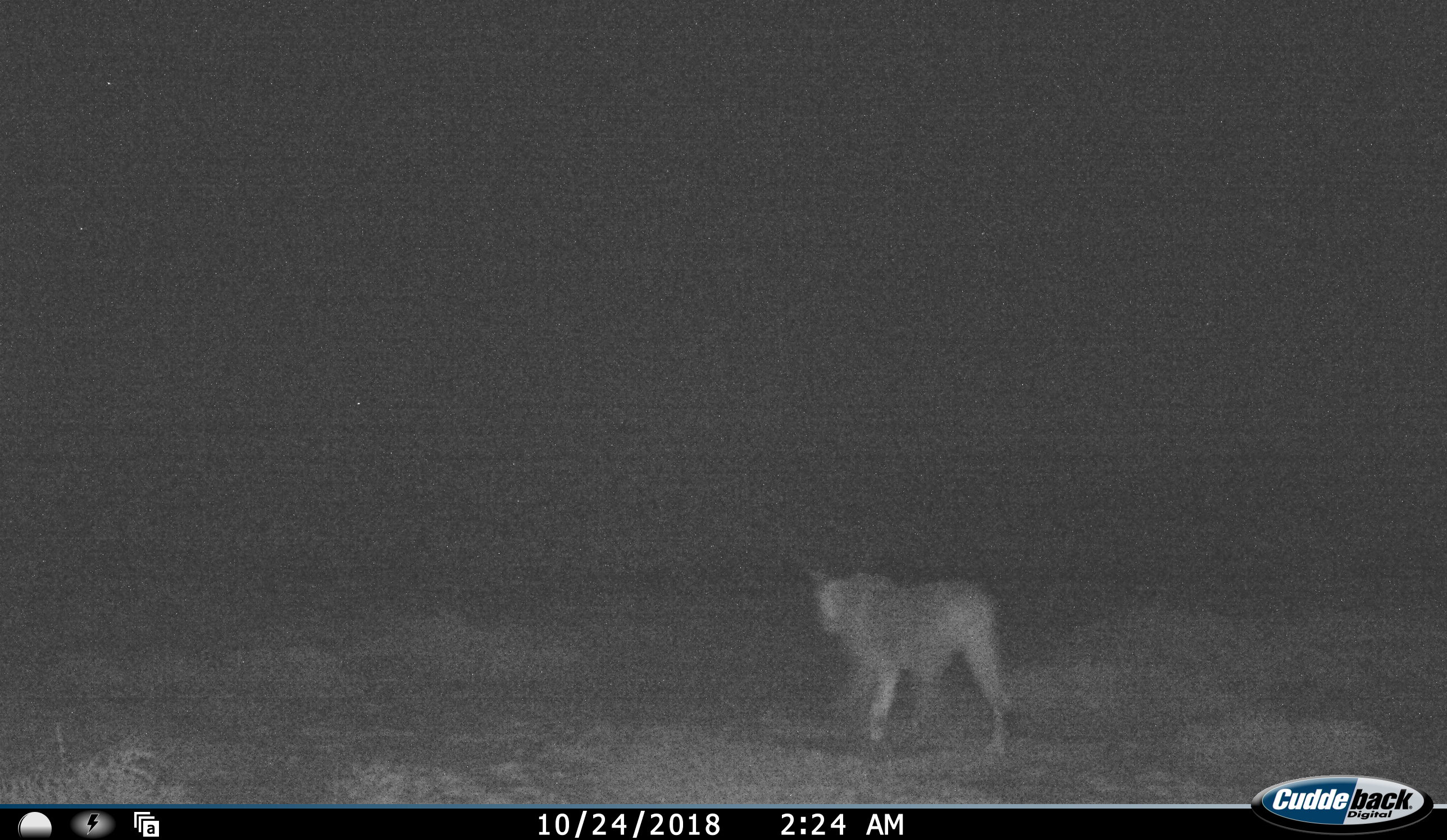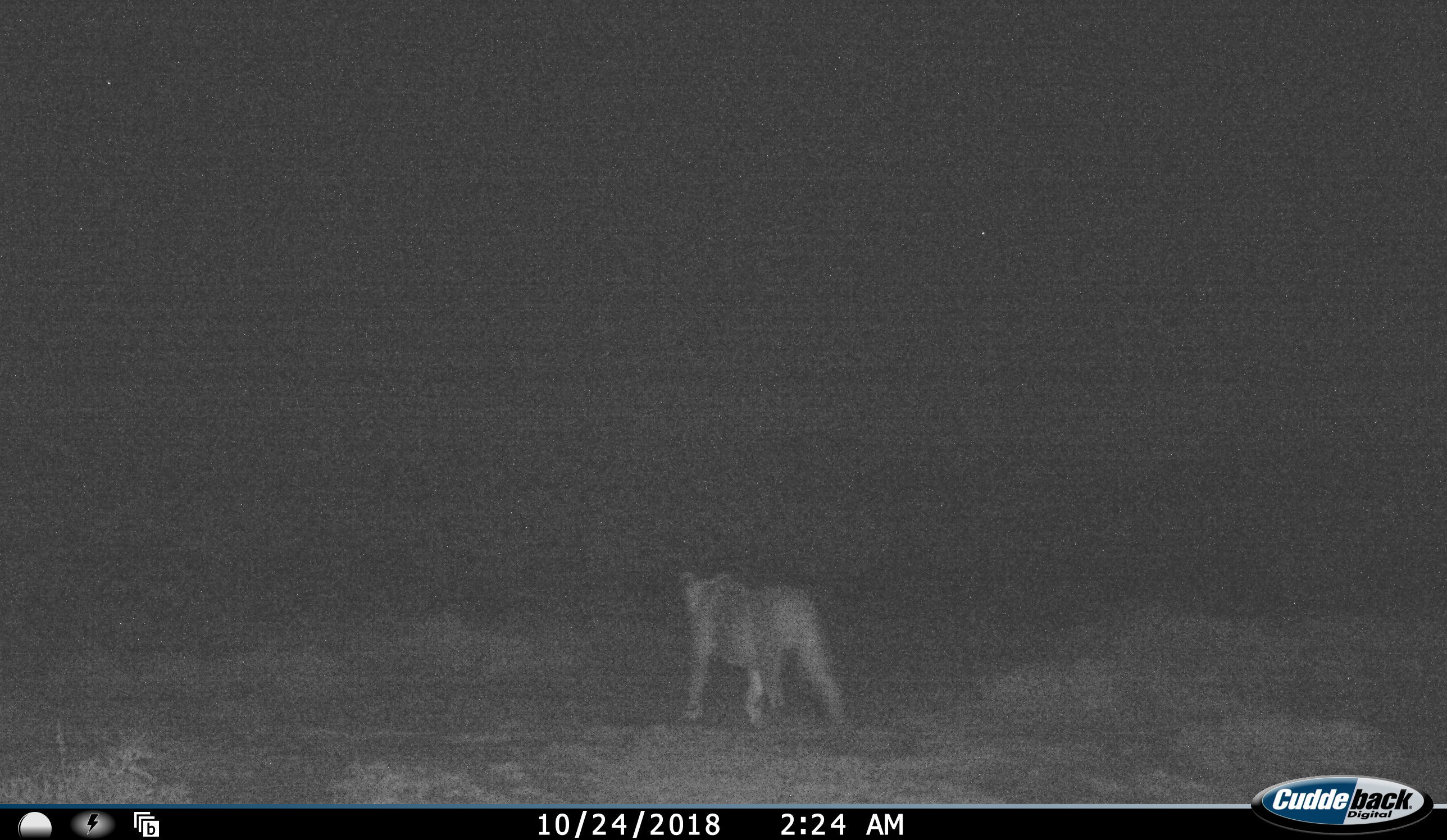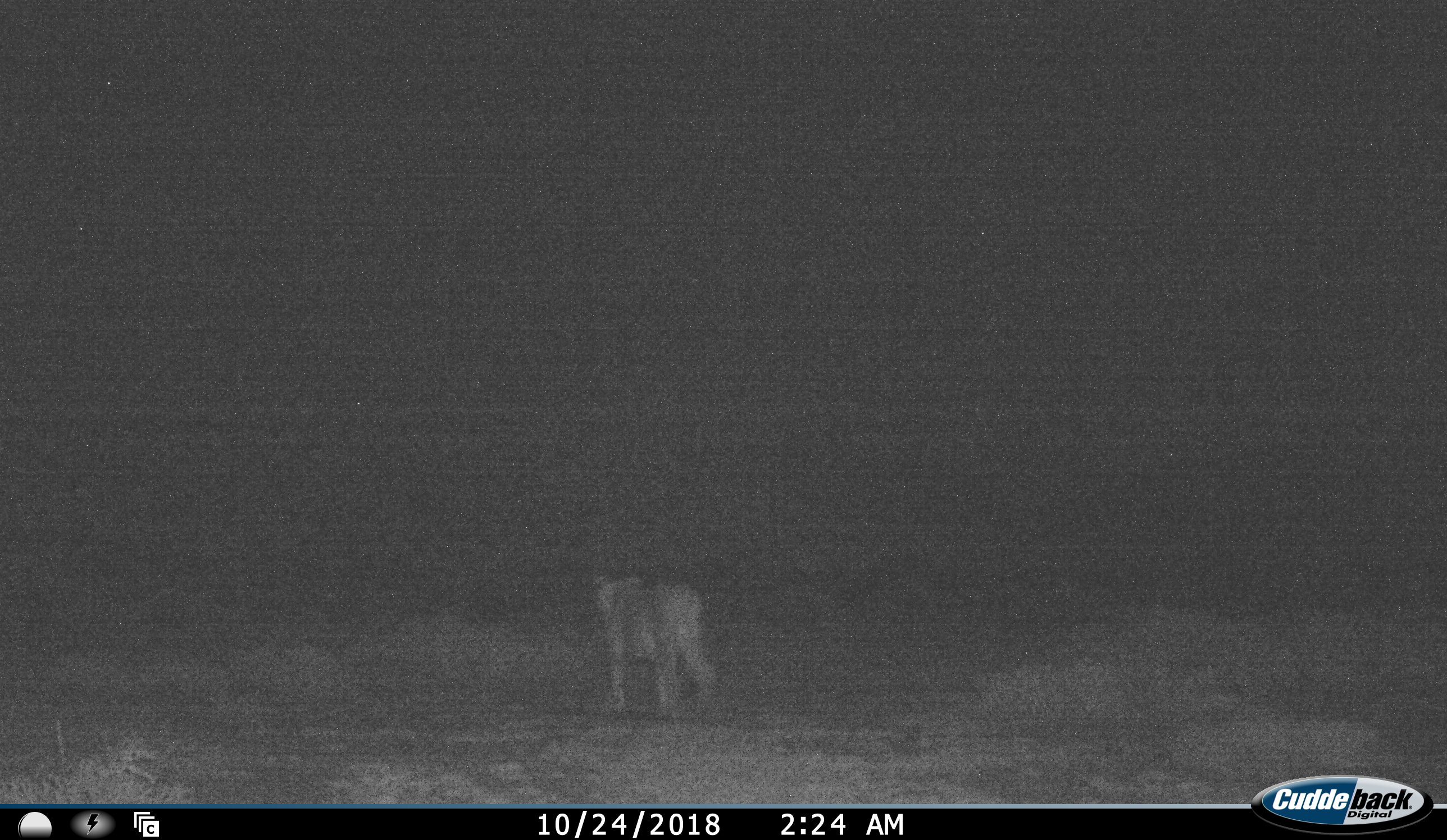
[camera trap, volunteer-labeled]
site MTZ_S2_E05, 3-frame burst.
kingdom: Animalia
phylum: Chordata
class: Mammalia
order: Carnivora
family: Felidae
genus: Panthera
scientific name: Panthera leo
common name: lion female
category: lionfemale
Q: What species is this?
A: Lionfemale (lion female) (Panthera leo).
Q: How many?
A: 1.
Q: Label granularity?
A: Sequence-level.